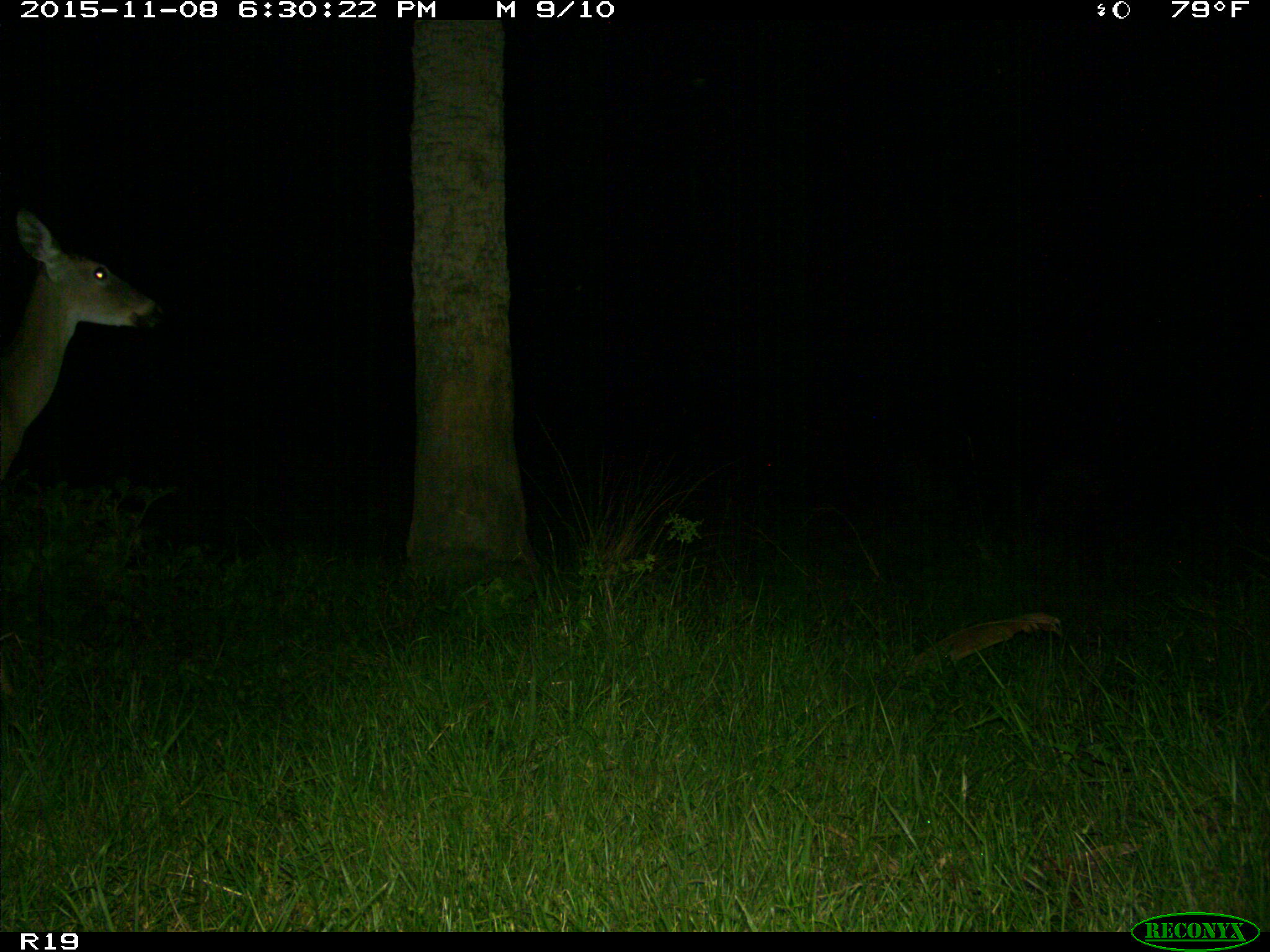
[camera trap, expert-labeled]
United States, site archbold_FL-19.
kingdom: Animalia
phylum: Chordata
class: Mammalia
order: Artiodactyla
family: Cervidae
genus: Odocoileus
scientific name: Odocoileus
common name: deer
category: unidentified deer